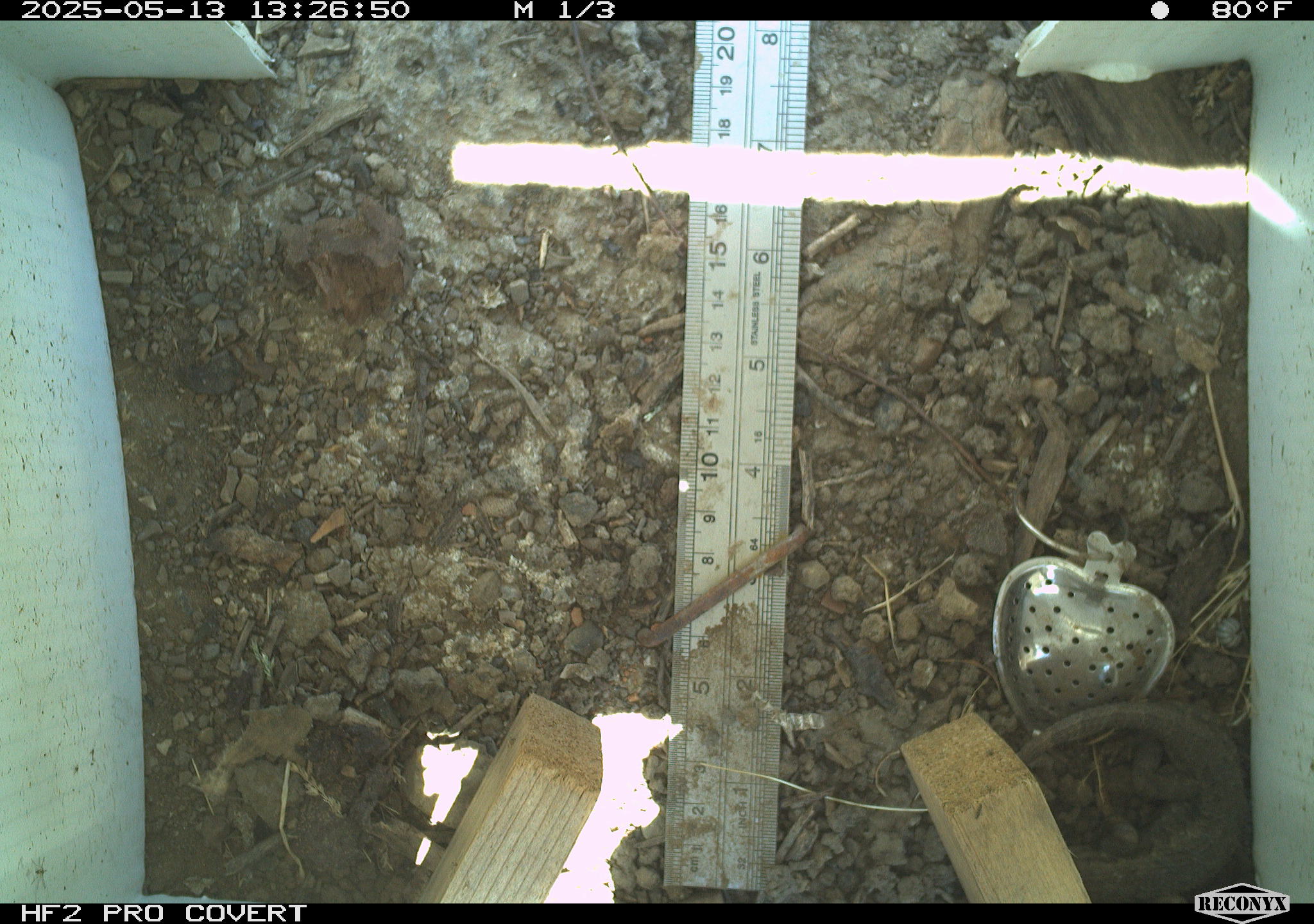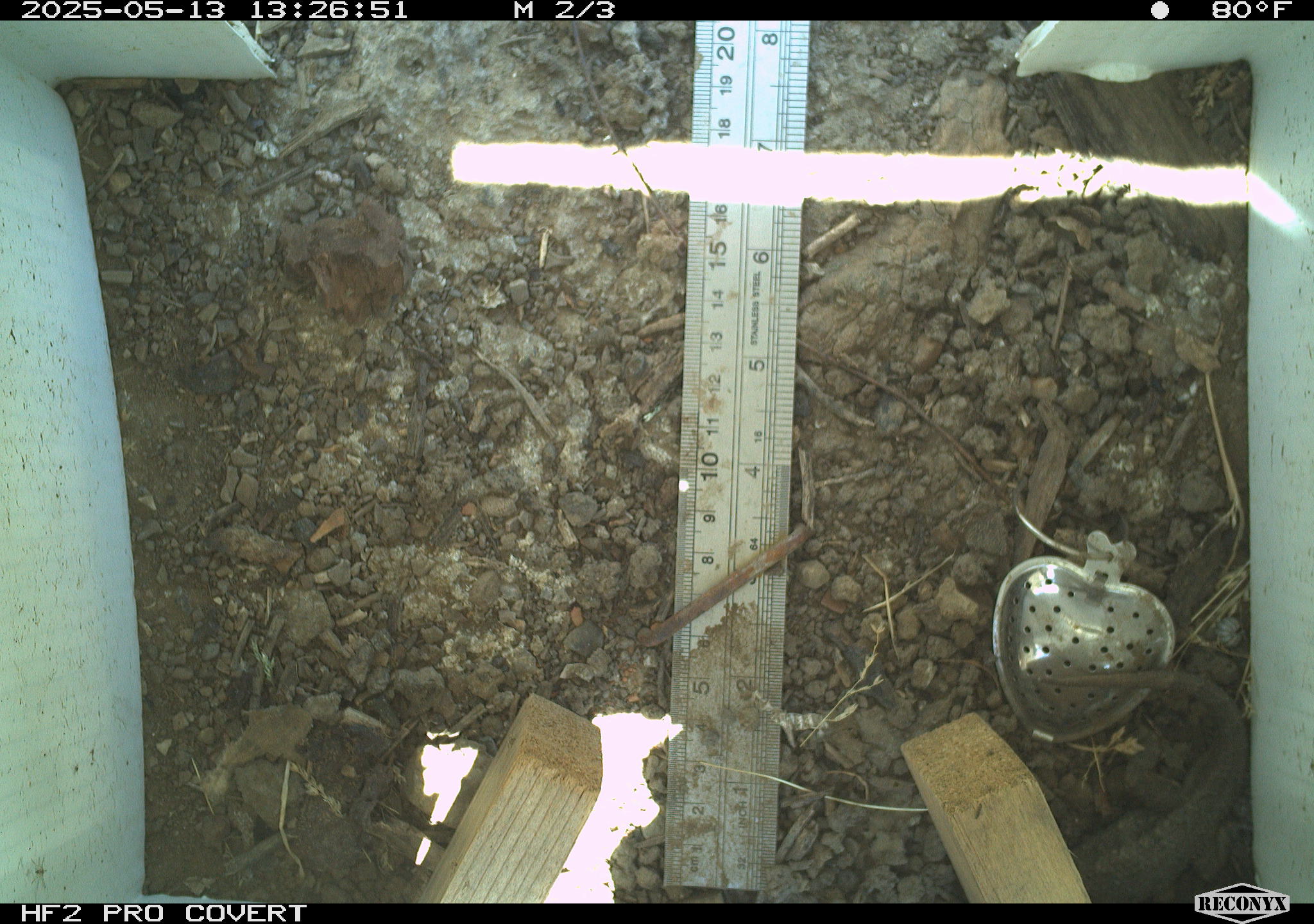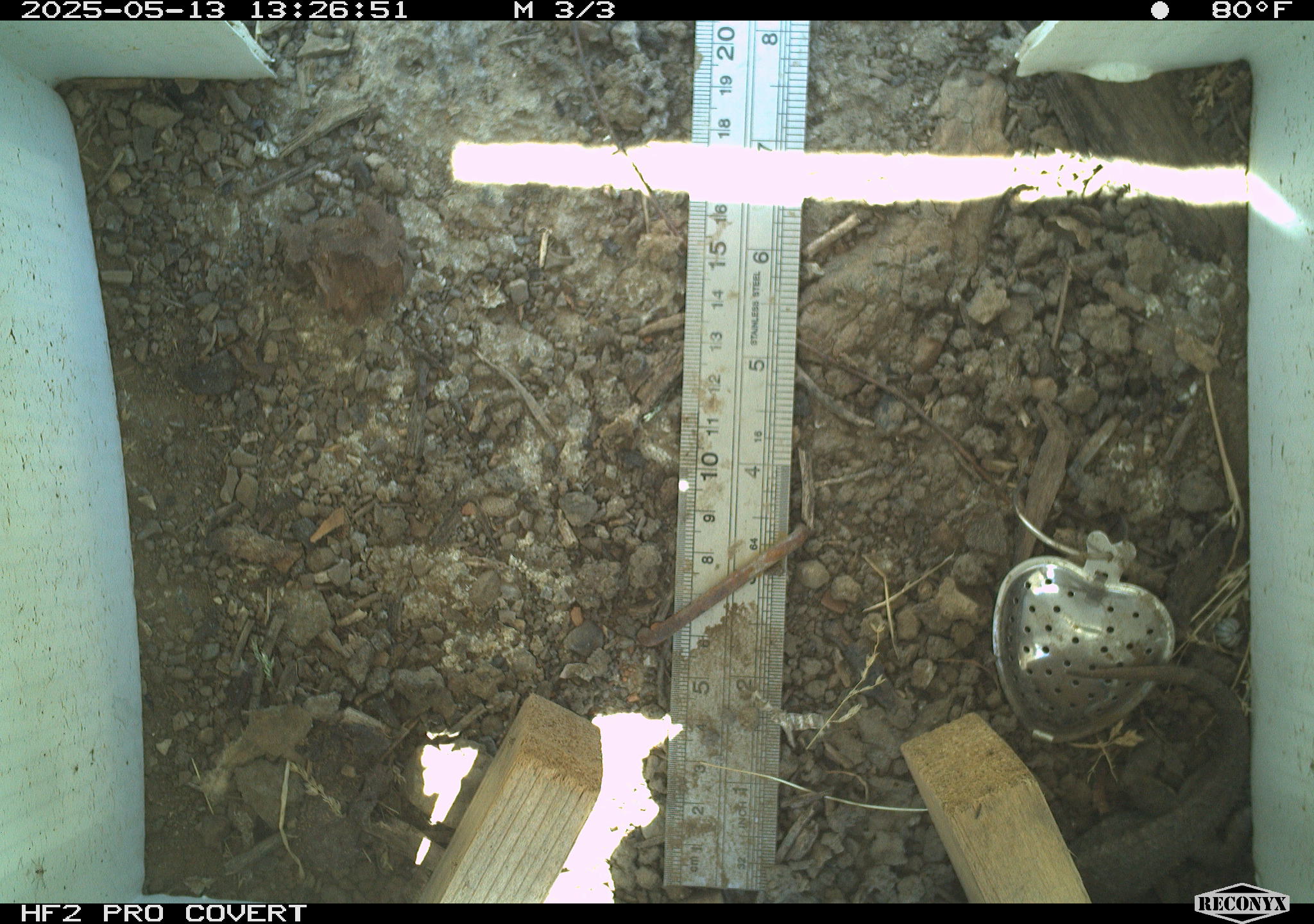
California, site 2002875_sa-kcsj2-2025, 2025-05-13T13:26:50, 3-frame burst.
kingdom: Animalia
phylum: Chordata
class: Reptilia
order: Squamata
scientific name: Squamata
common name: lizards and snakes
Lizards and snakes (Squamata).